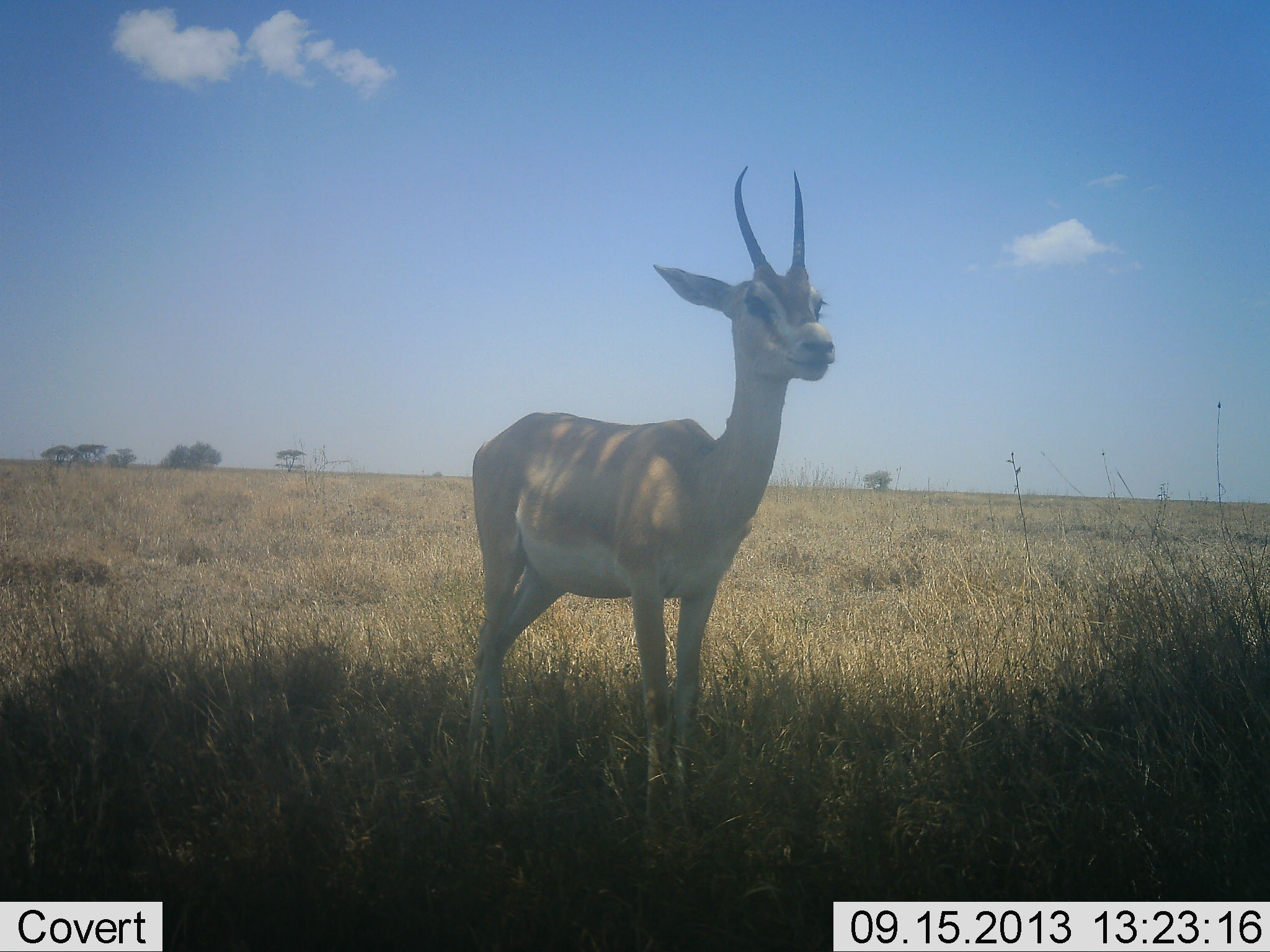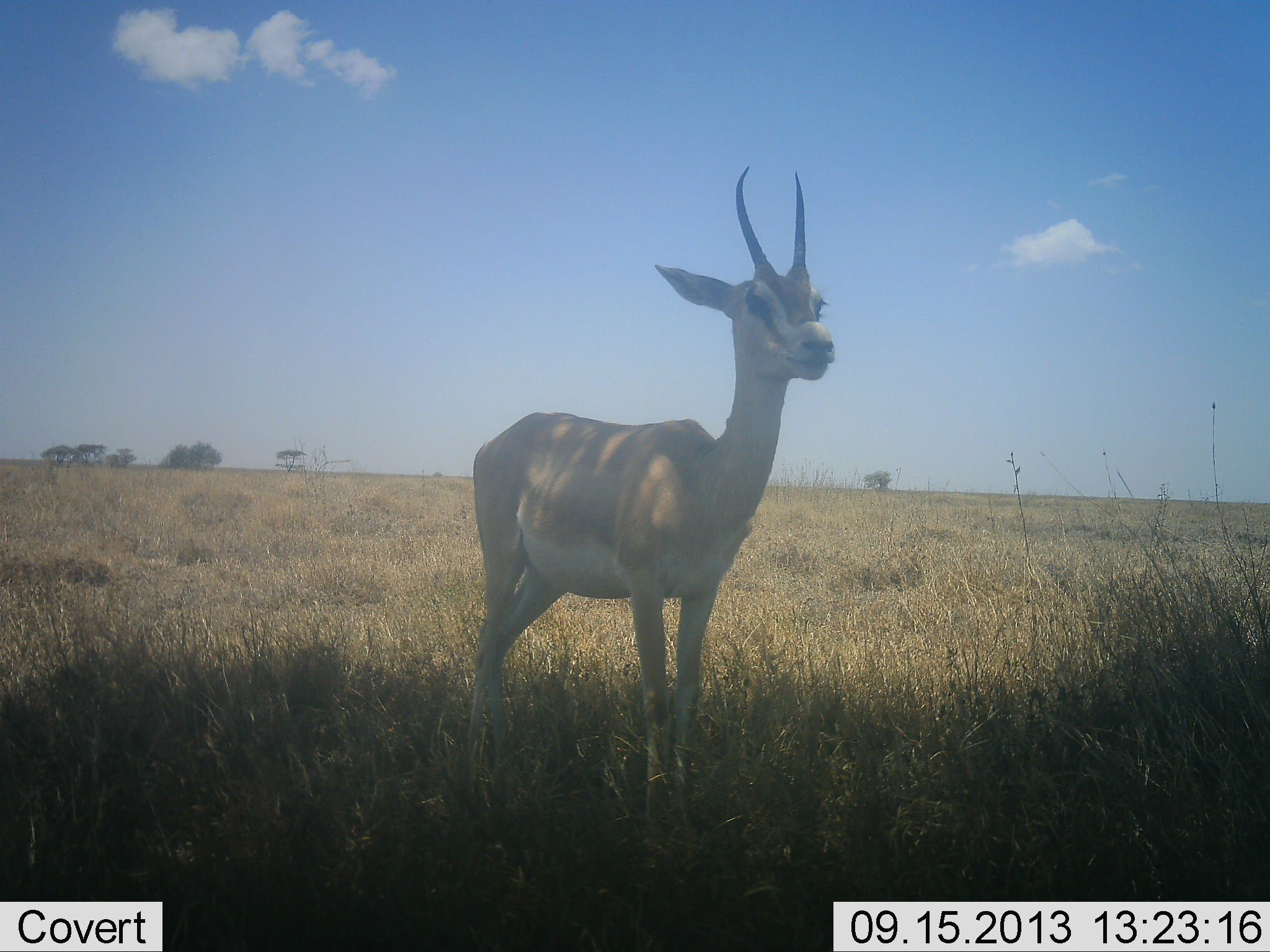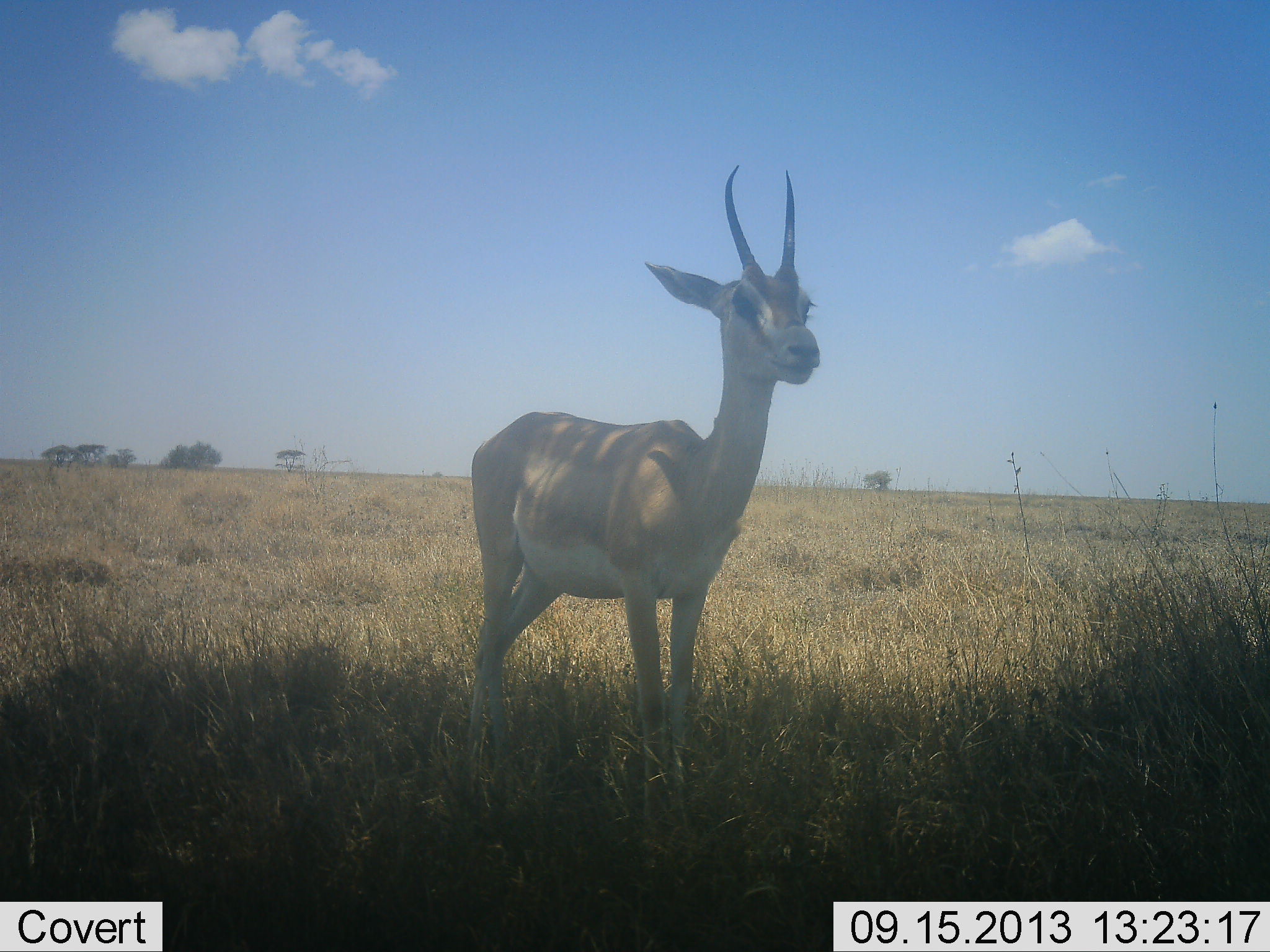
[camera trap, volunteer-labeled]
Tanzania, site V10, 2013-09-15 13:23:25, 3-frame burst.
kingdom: Animalia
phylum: Chordata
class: Mammalia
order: Artiodactyla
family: Bovidae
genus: Nanger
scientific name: Nanger granti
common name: grant's gazelle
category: gazellegrants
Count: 1.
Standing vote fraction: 100%.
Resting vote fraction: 3%.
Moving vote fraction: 0%.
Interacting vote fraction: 0%.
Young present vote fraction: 0%.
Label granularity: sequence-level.